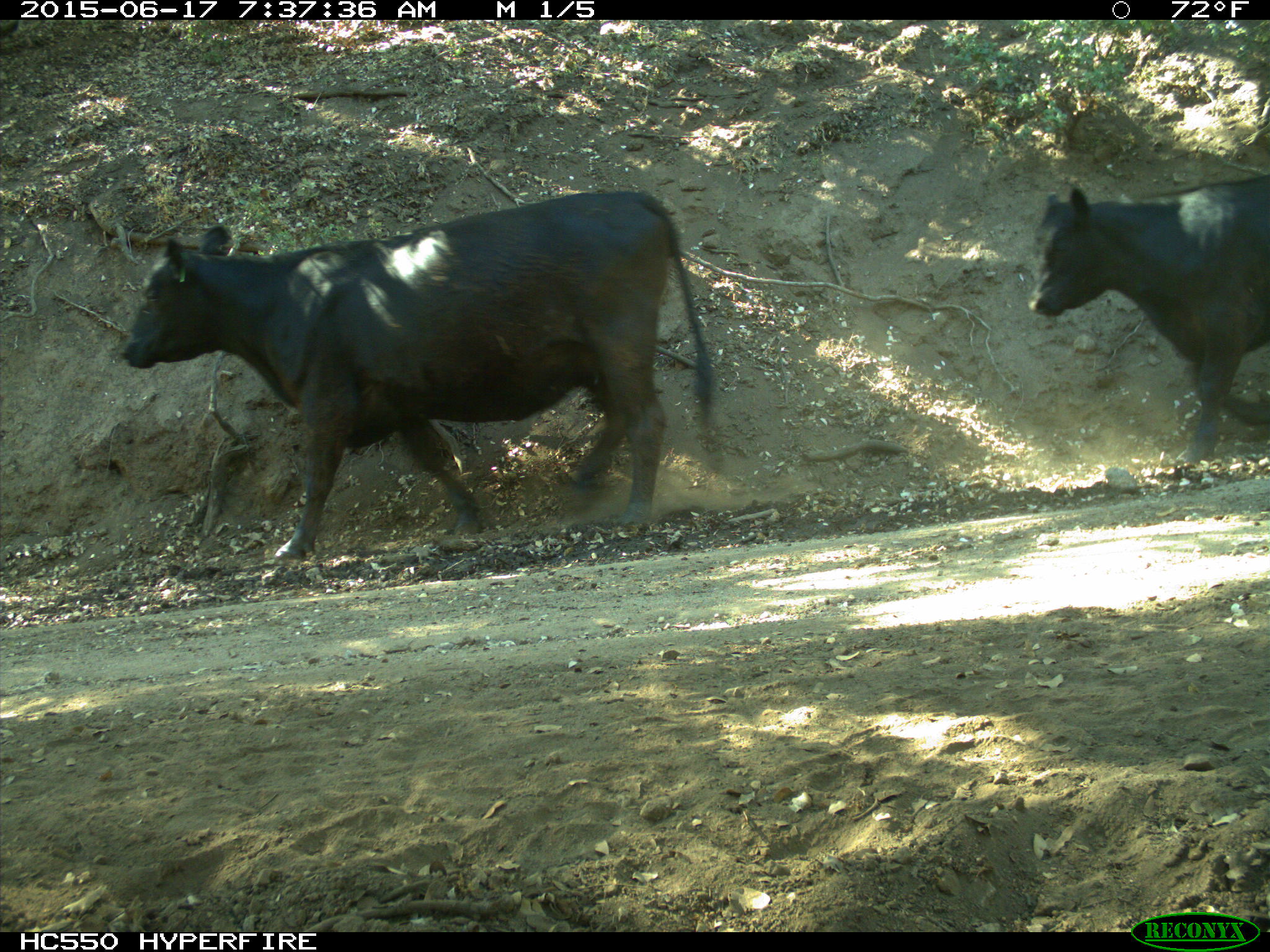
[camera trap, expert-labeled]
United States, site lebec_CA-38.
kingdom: Animalia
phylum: Chordata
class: Mammalia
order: Artiodactyla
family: Bovidae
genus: Bos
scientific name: Bos taurus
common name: domestic cow